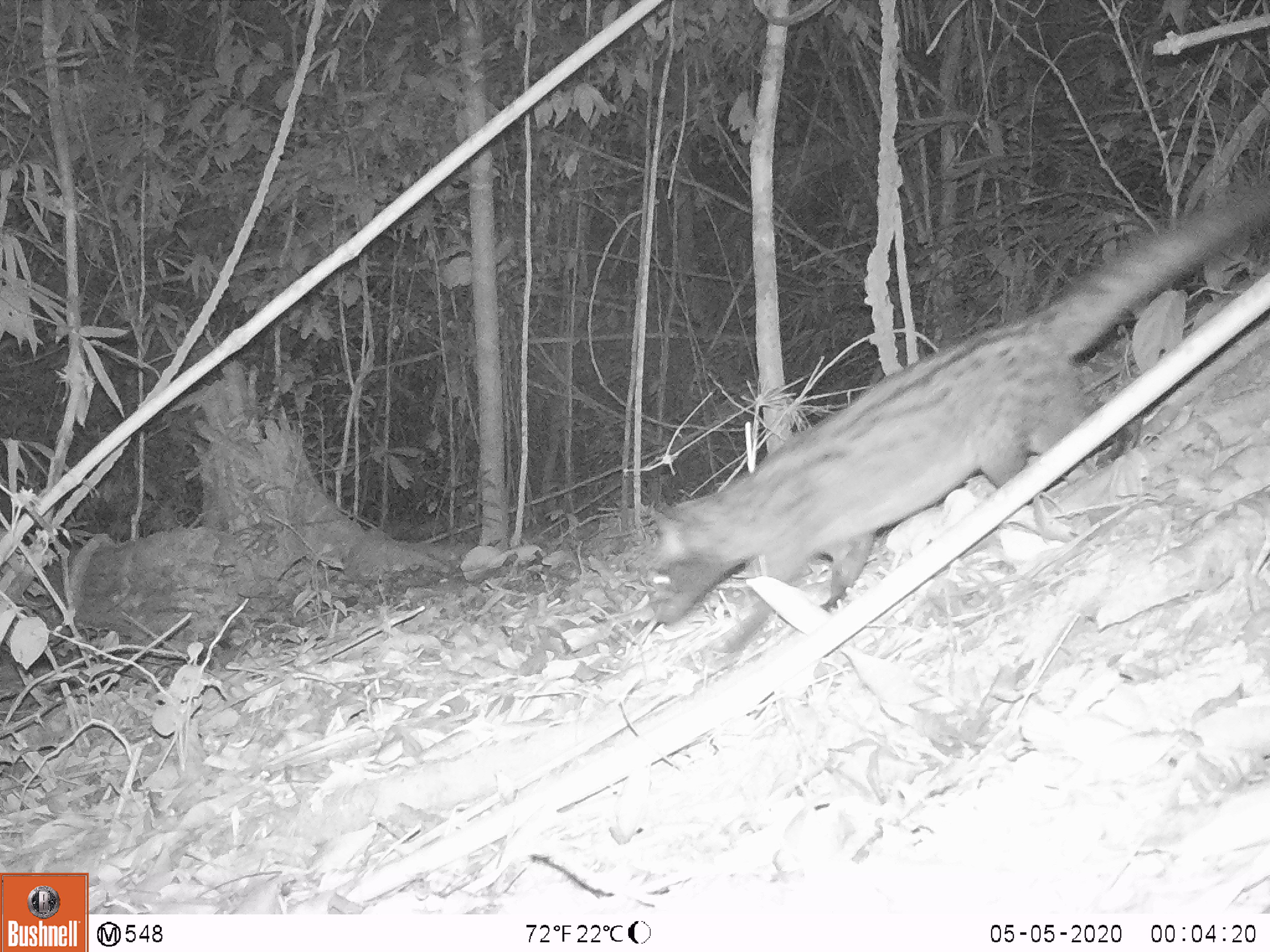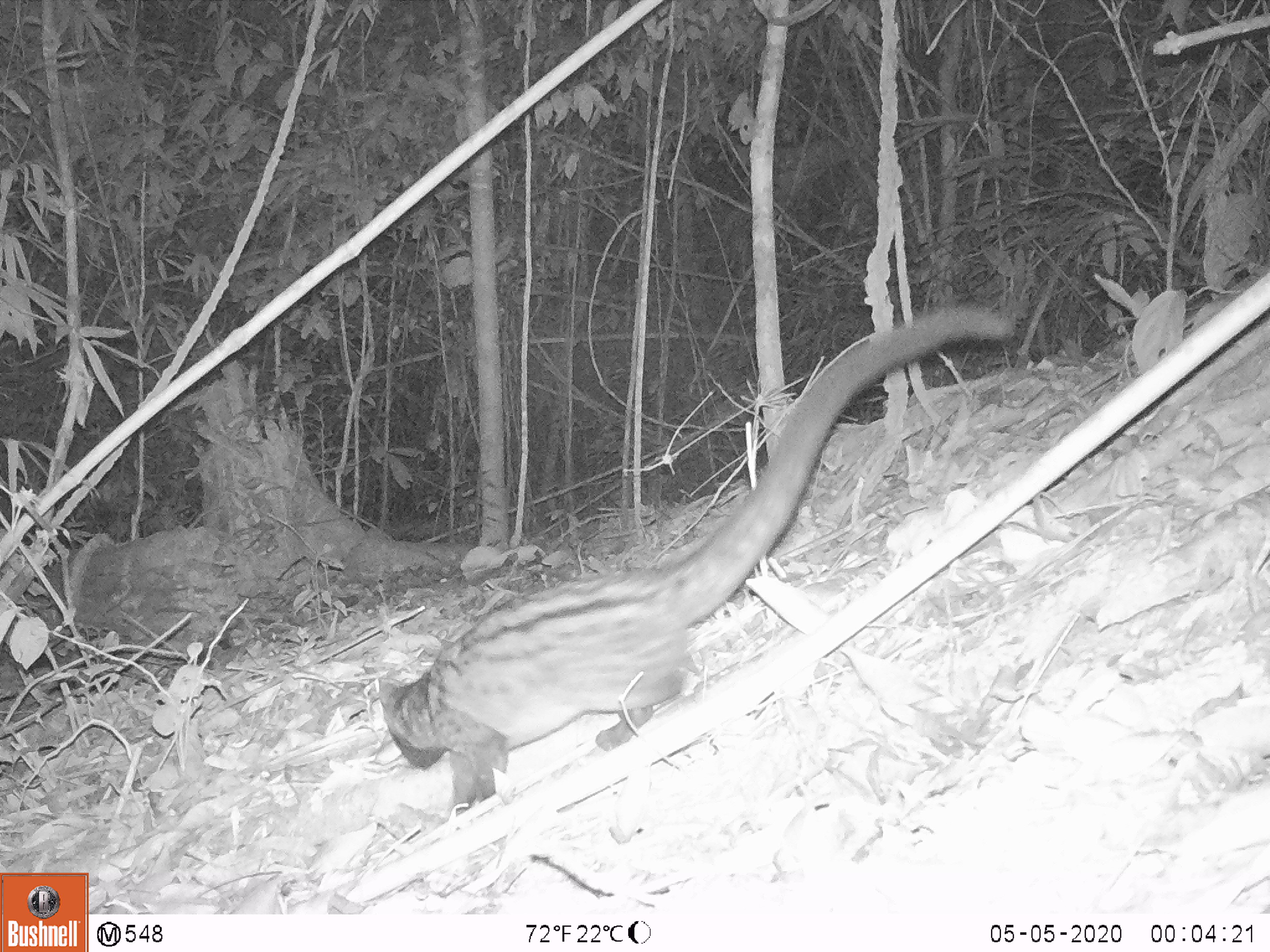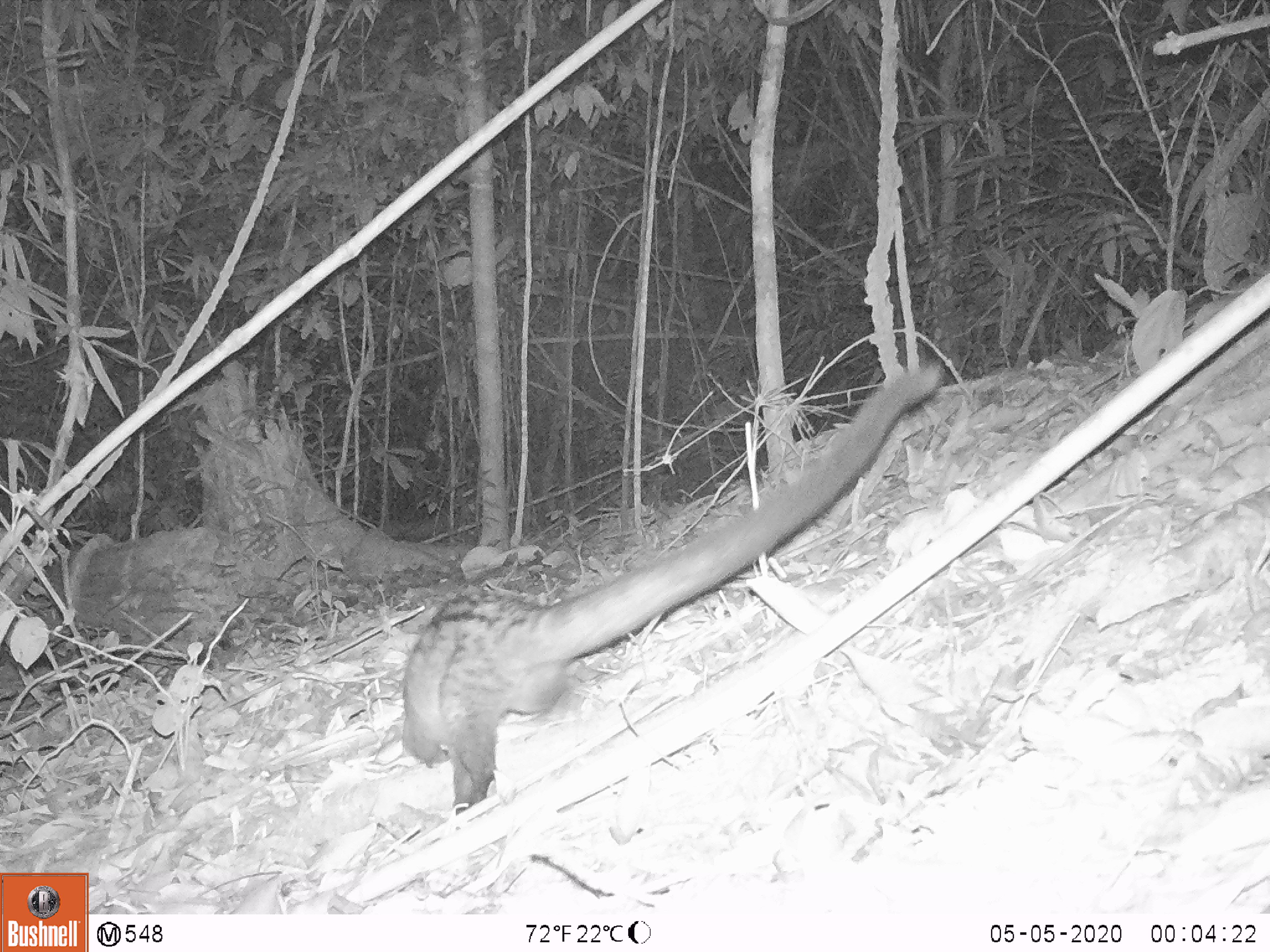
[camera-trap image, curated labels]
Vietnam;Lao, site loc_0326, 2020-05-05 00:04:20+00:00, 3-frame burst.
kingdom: Animalia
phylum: Chordata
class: Mammalia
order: Carnivora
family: Viverridae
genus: Paradoxurus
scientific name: Paradoxurus hermaphroditus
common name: common palm civet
Common palm civet (Paradoxurus hermaphroditus). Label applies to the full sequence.